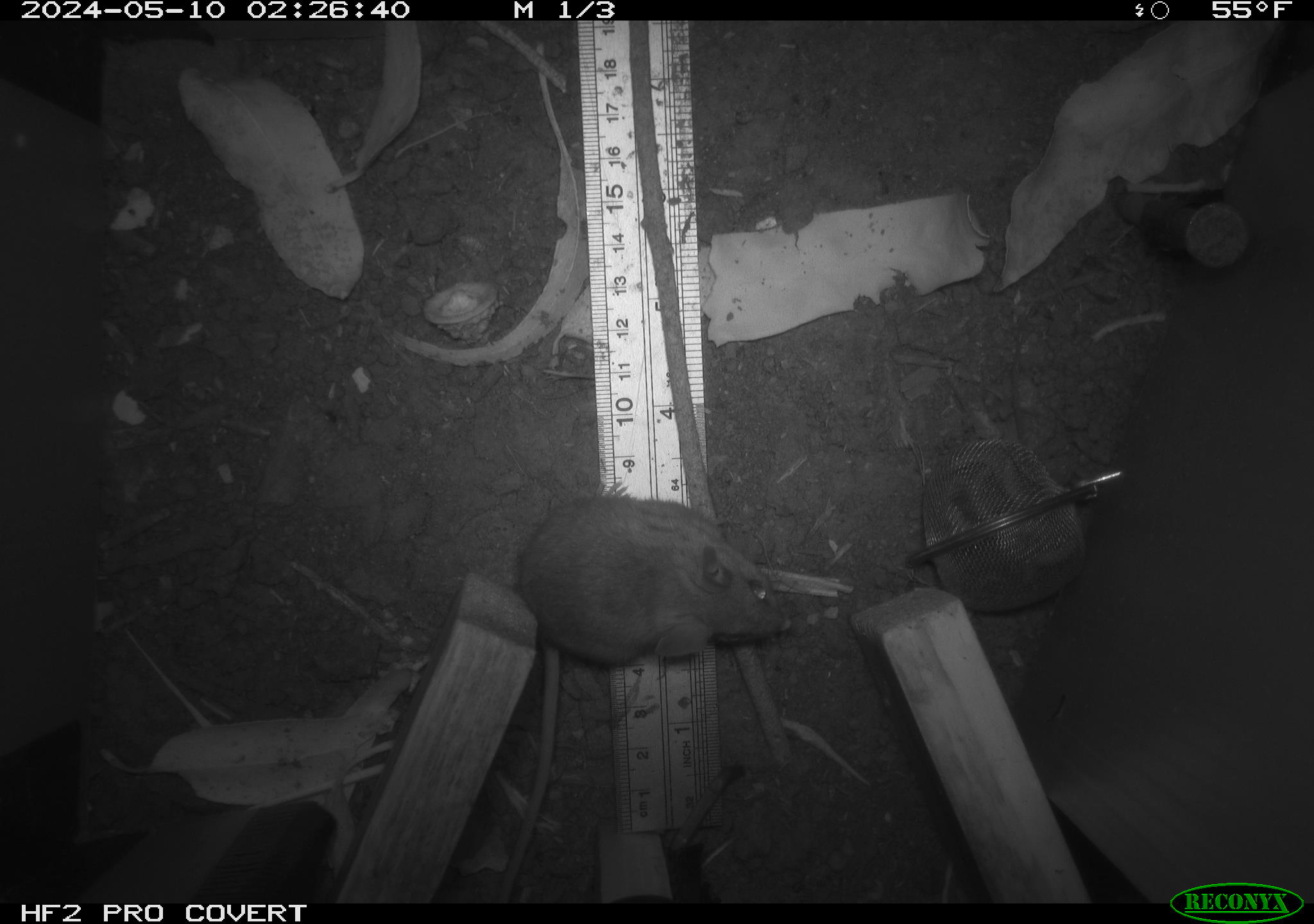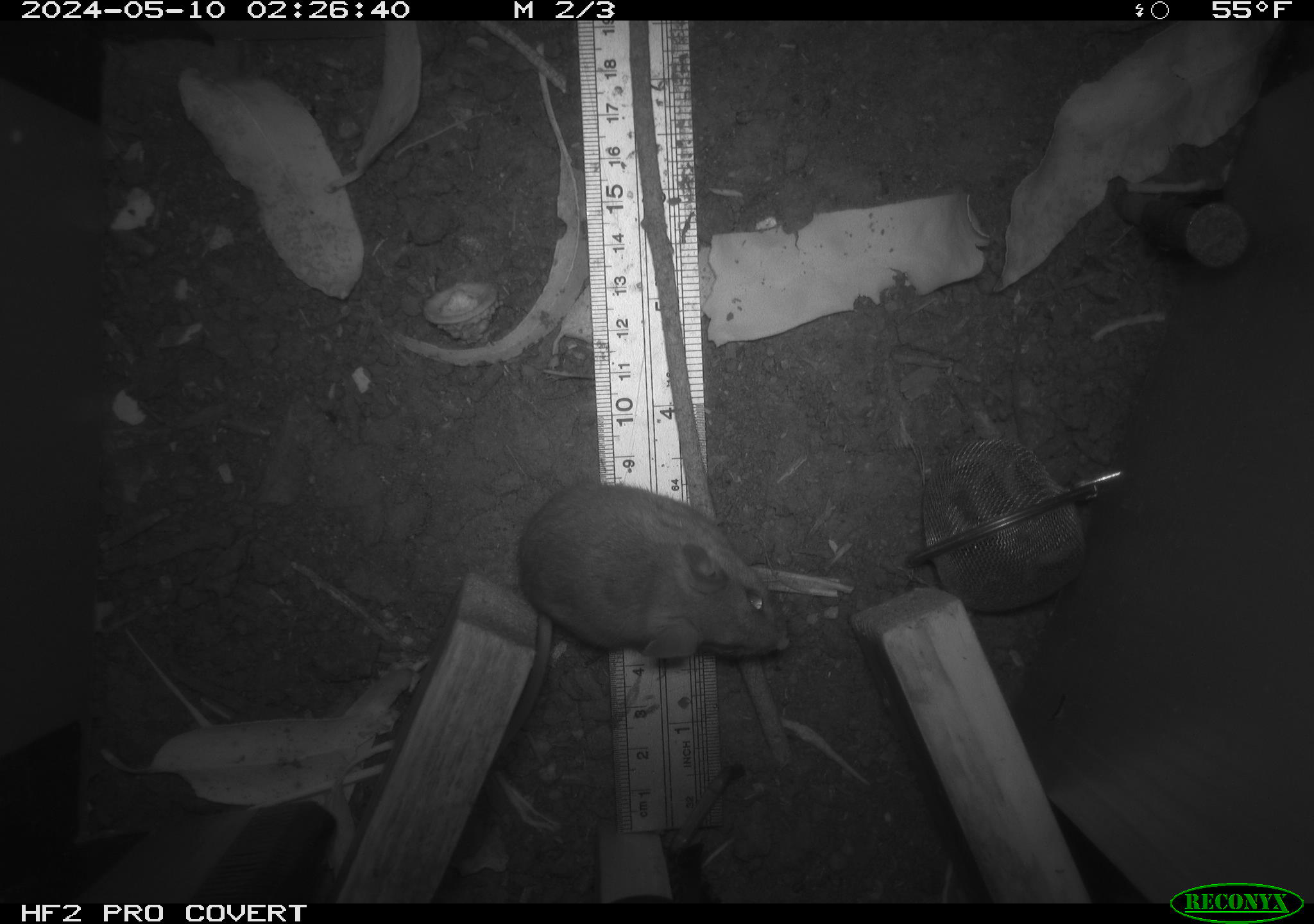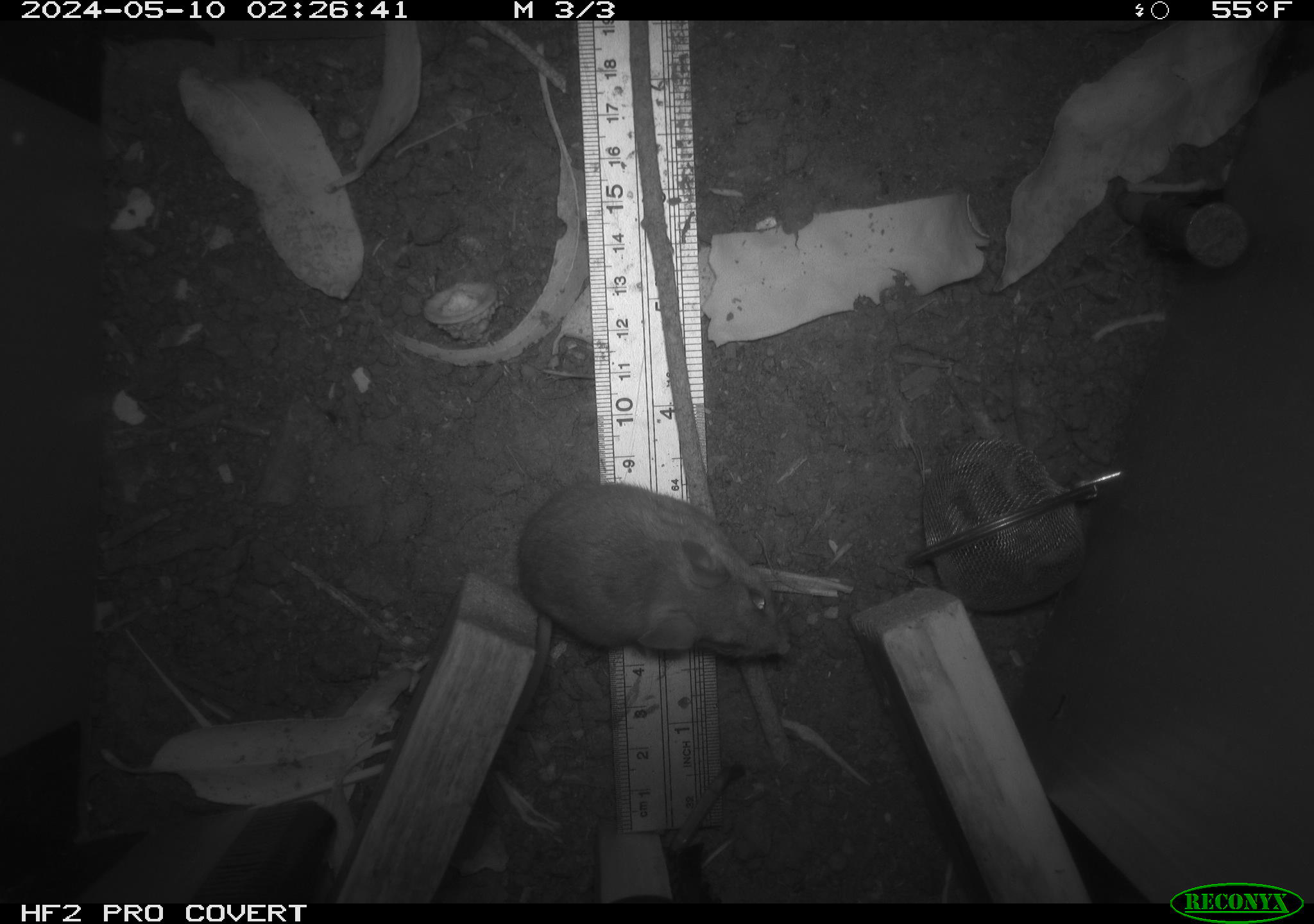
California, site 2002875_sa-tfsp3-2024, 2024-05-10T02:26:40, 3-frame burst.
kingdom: Animalia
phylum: Chordata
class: Mammalia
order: Rodentia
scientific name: Rodentia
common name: mouse species